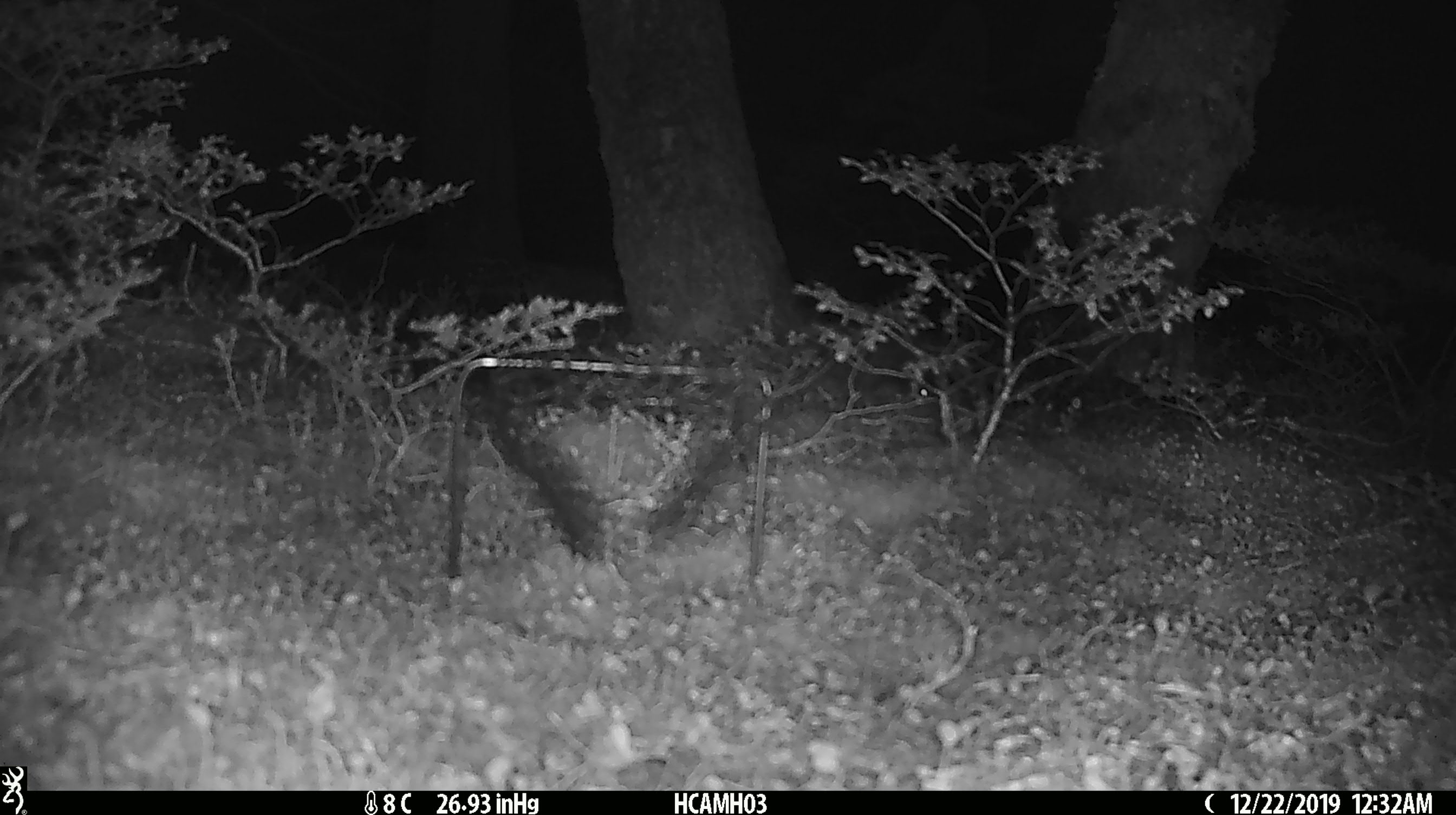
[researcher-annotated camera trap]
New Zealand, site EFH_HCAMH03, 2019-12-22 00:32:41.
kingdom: Animalia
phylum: Chordata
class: Mammalia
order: Rodentia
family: Muridae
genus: Mus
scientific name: Mus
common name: mouse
Mouse (Mus).